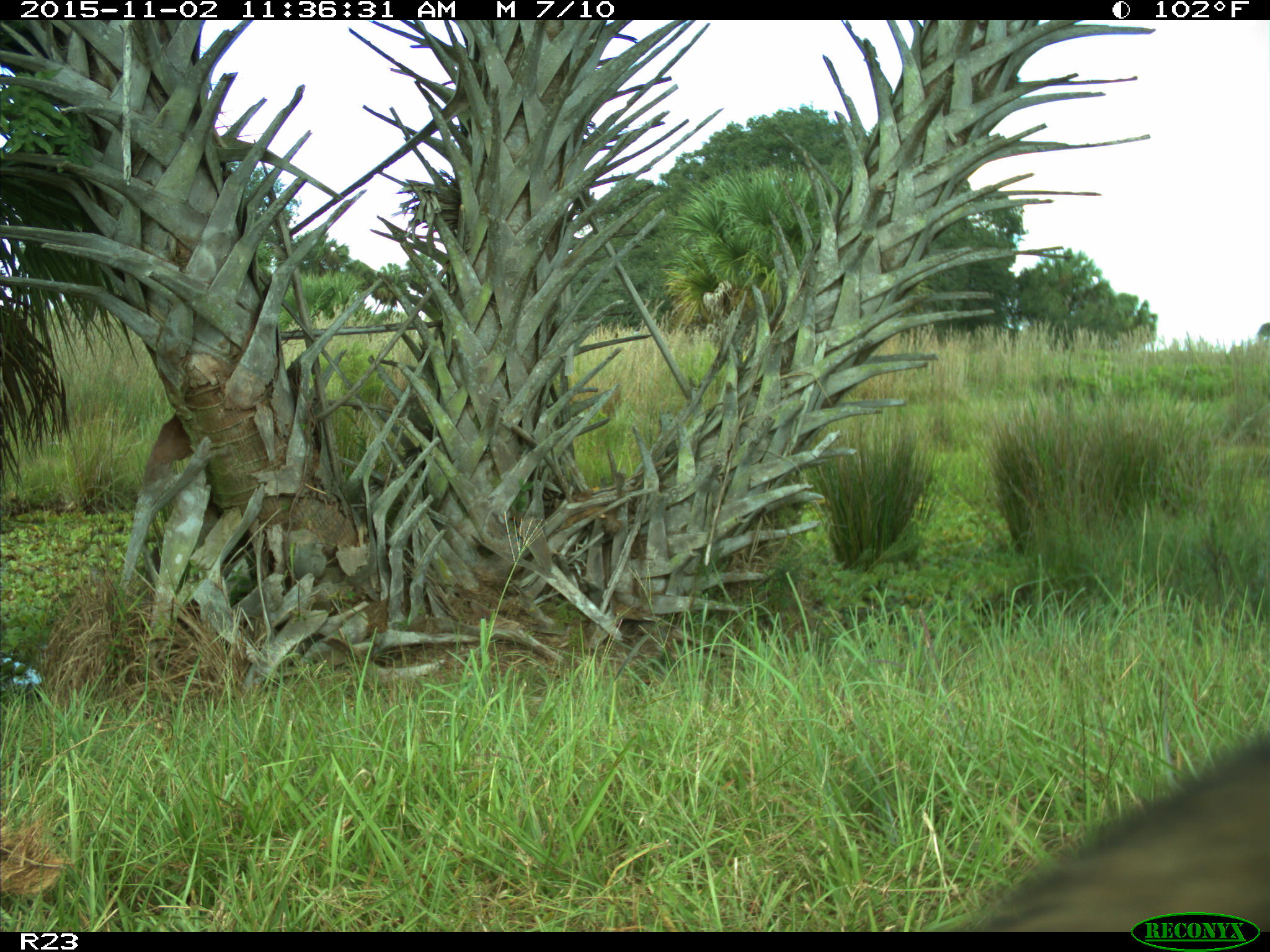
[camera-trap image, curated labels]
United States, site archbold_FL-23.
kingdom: Animalia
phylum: Chordata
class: Mammalia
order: Carnivora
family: Procyonidae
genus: Procyon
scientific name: Procyon lotor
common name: common raccoon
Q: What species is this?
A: Procyon lotor (common raccoon).